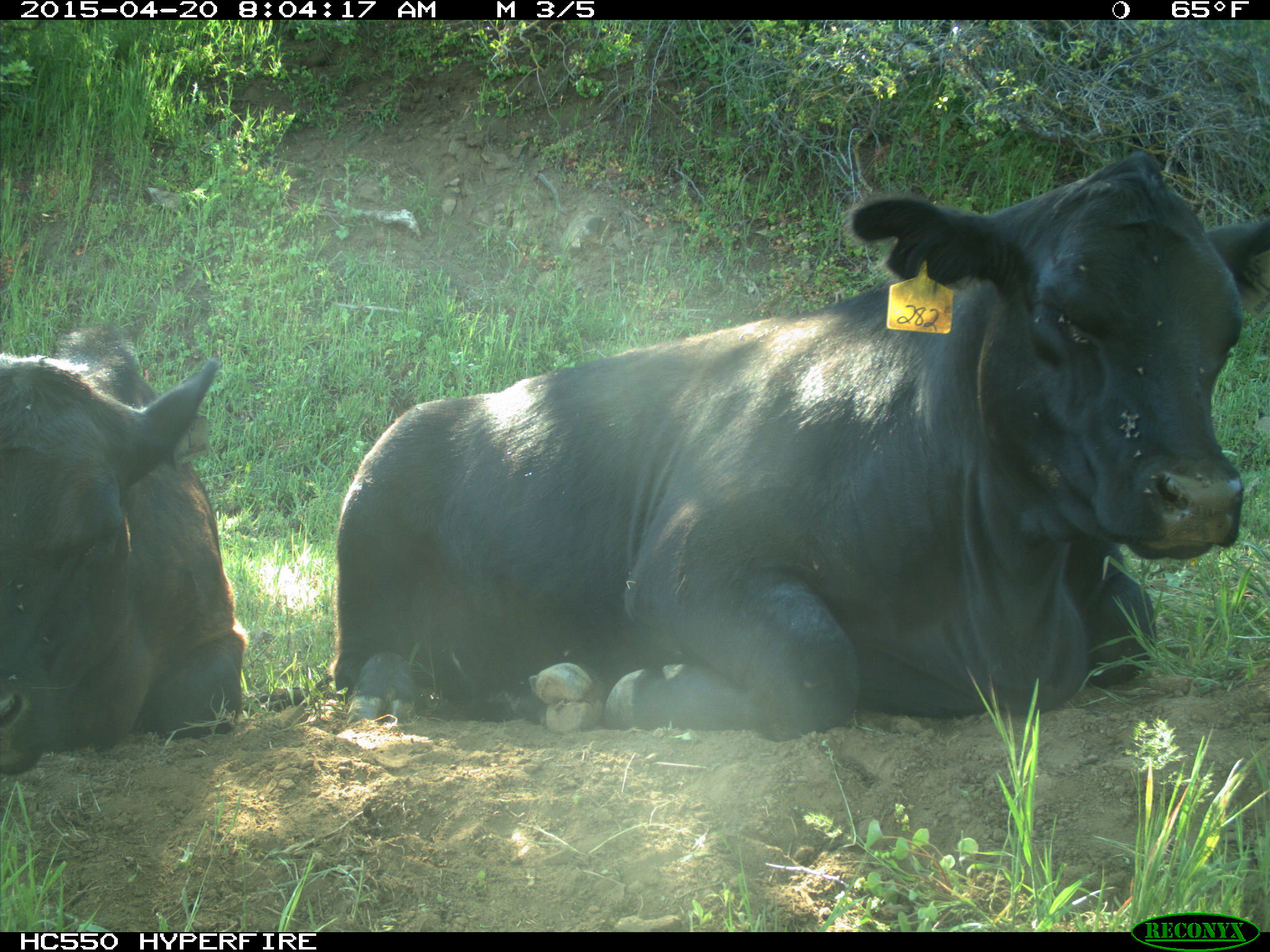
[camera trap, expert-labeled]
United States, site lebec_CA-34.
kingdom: Animalia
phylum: Chordata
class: Mammalia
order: Artiodactyla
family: Bovidae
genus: Bos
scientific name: Bos taurus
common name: domestic cow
Bos taurus (domestic cow).